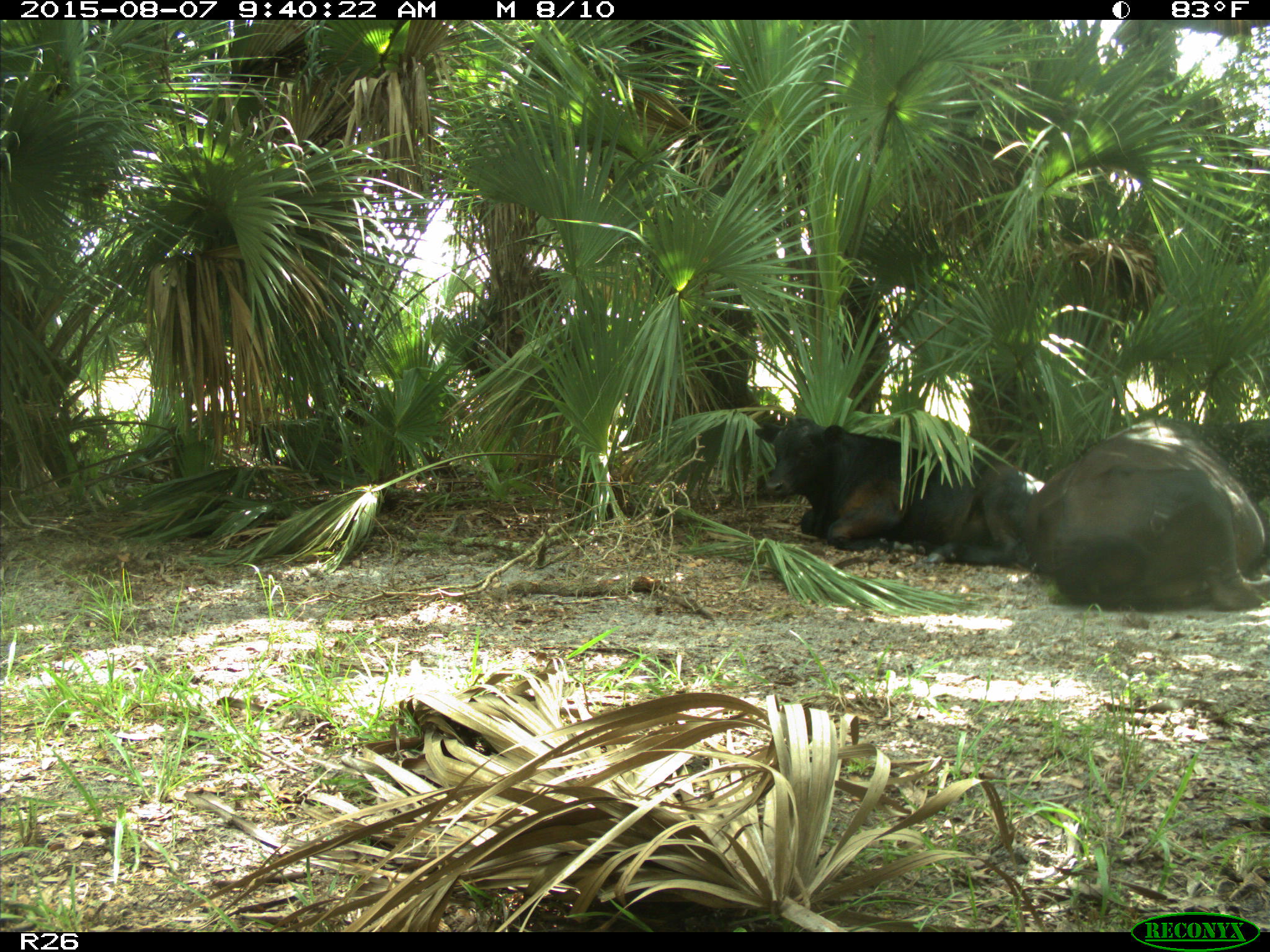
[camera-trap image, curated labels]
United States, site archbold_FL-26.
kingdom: Animalia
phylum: Chordata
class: Mammalia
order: Artiodactyla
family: Bovidae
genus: Bos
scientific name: Bos taurus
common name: domestic cow